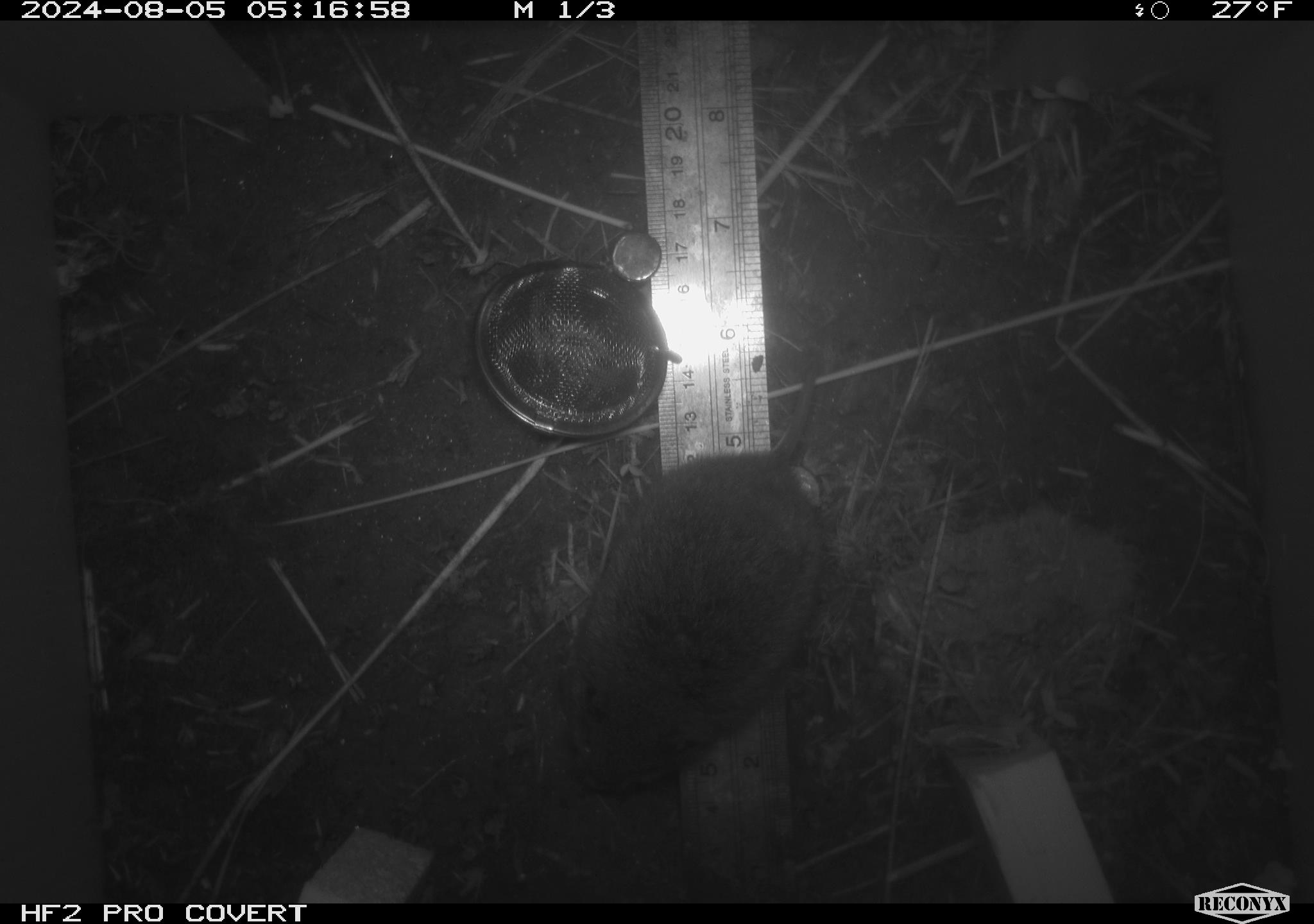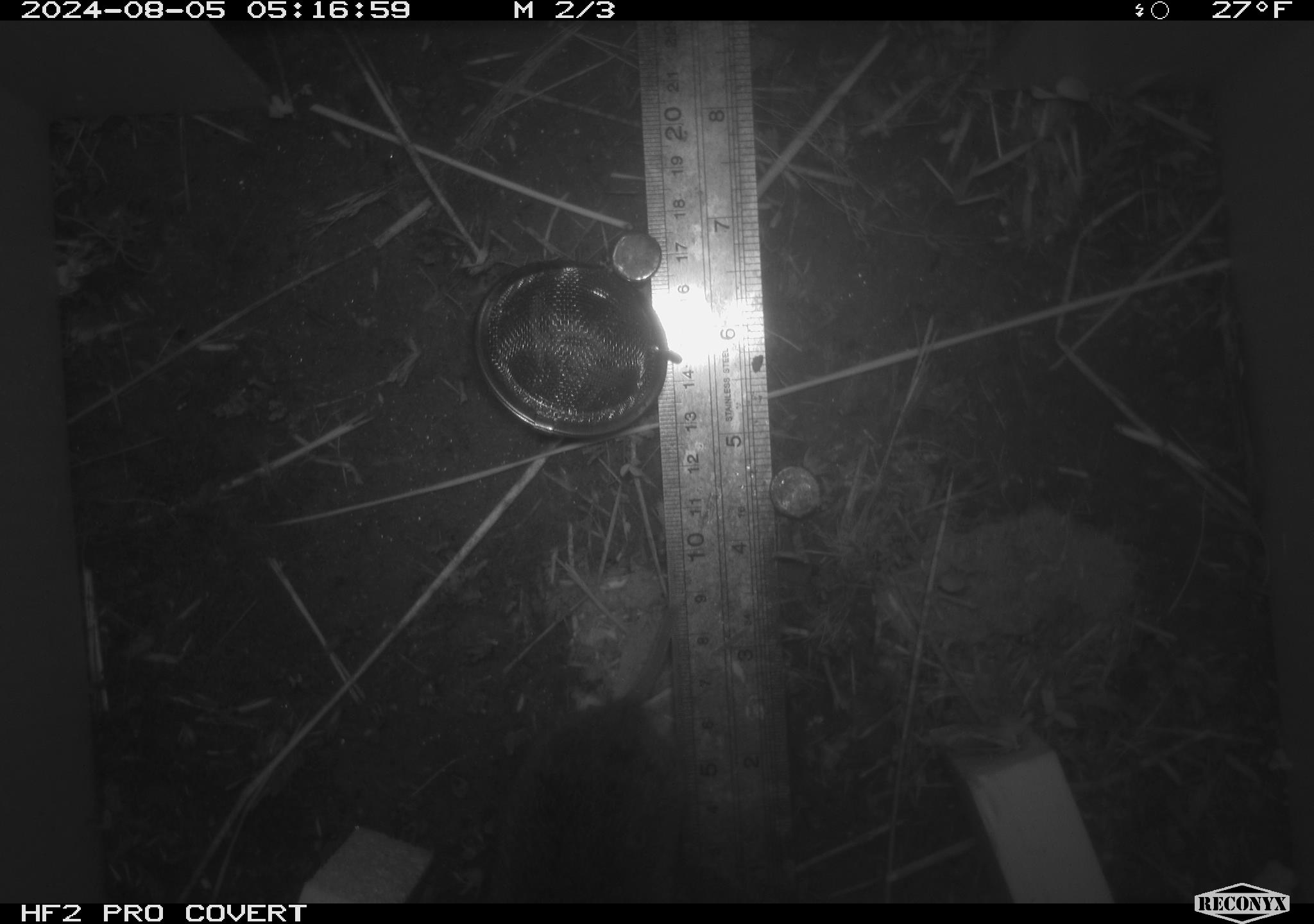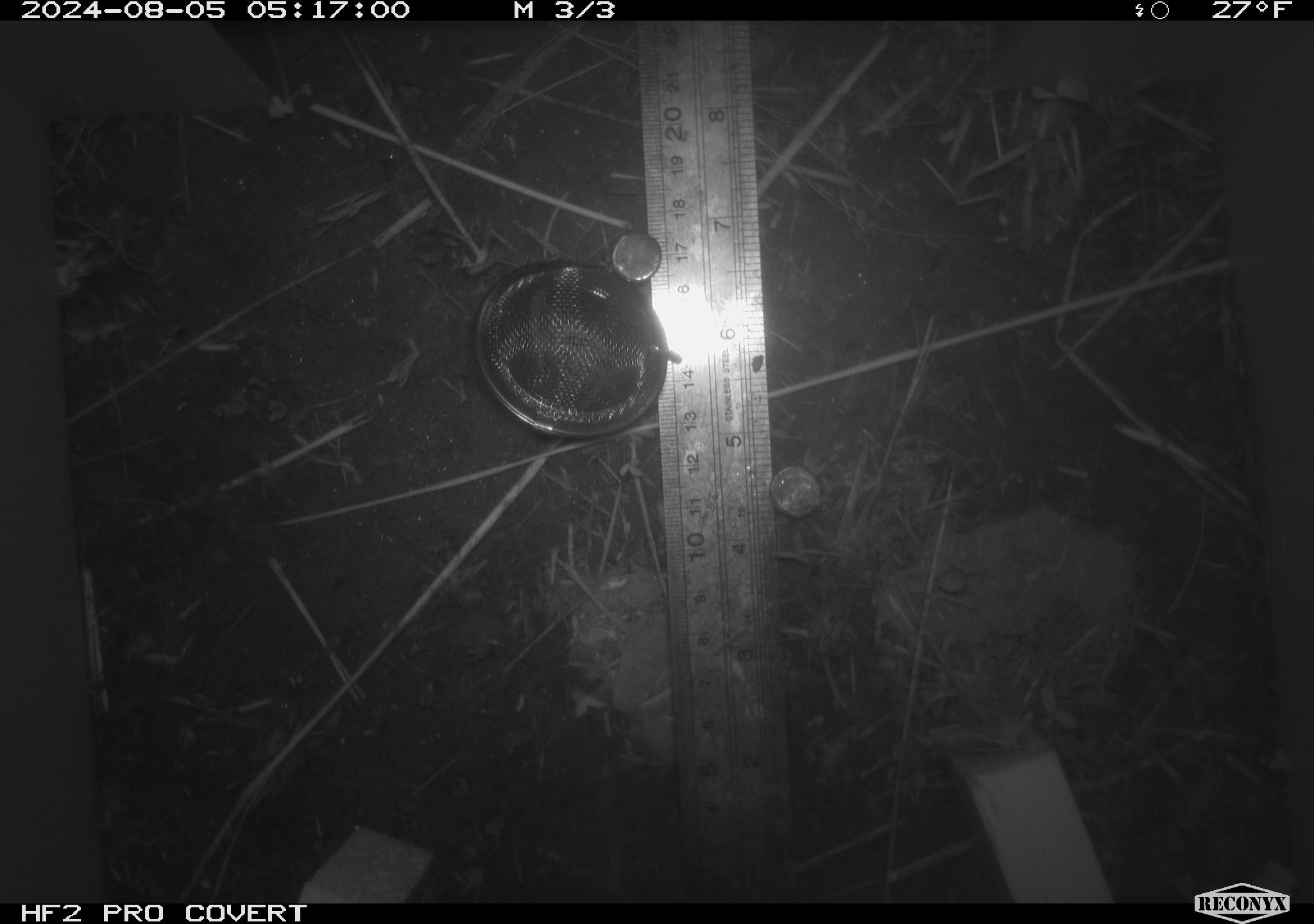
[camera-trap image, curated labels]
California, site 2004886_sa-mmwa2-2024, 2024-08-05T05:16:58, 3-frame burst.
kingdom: Animalia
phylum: Chordata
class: Mammalia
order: Rodentia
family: Cricetidae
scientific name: Arvicolinae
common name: voles, lemmings, and muskrats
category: arvicolinae subfamily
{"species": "arvicolinae subfamily (voles, lemmings, and muskrats) (Arvicolinae)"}